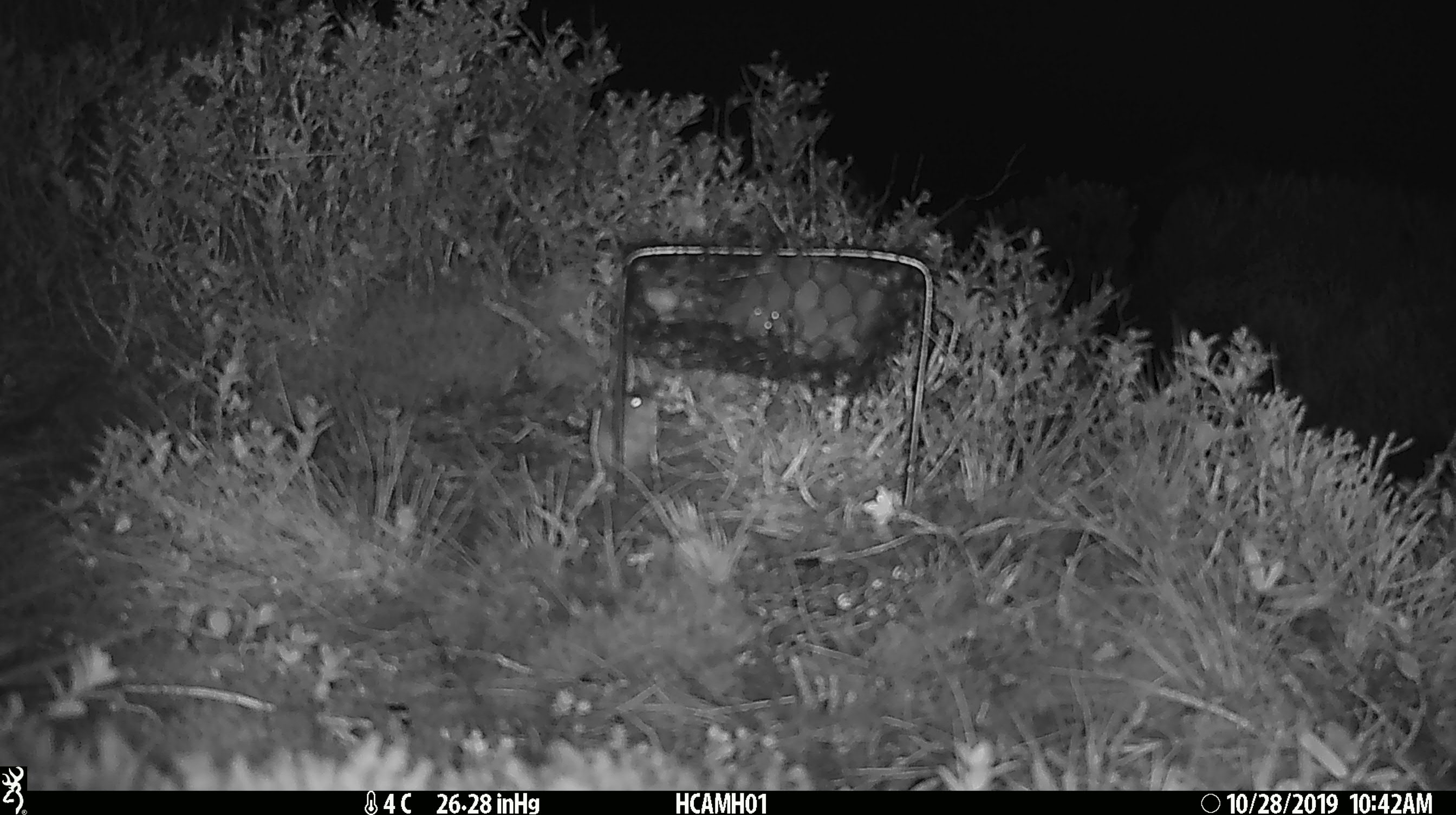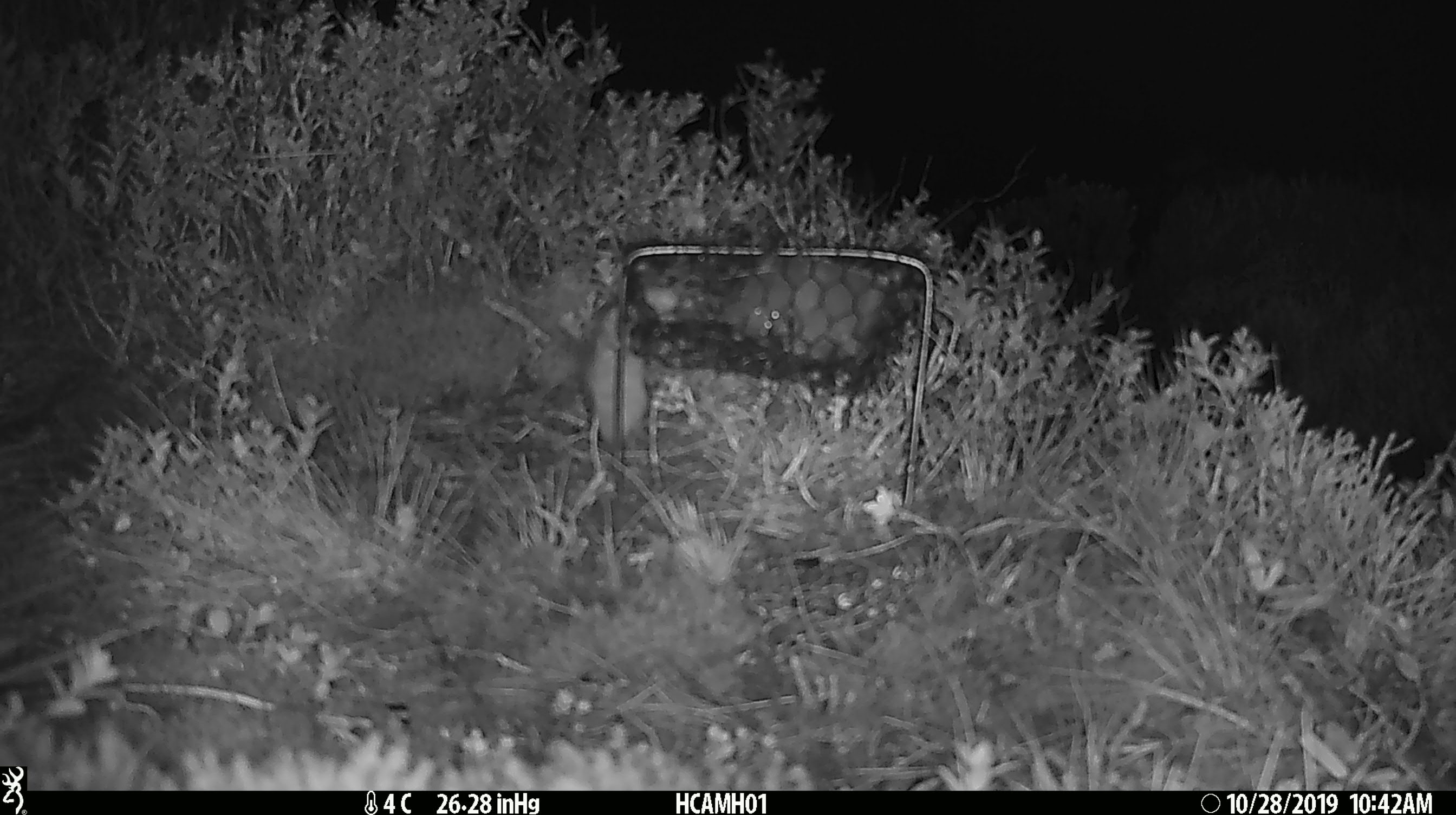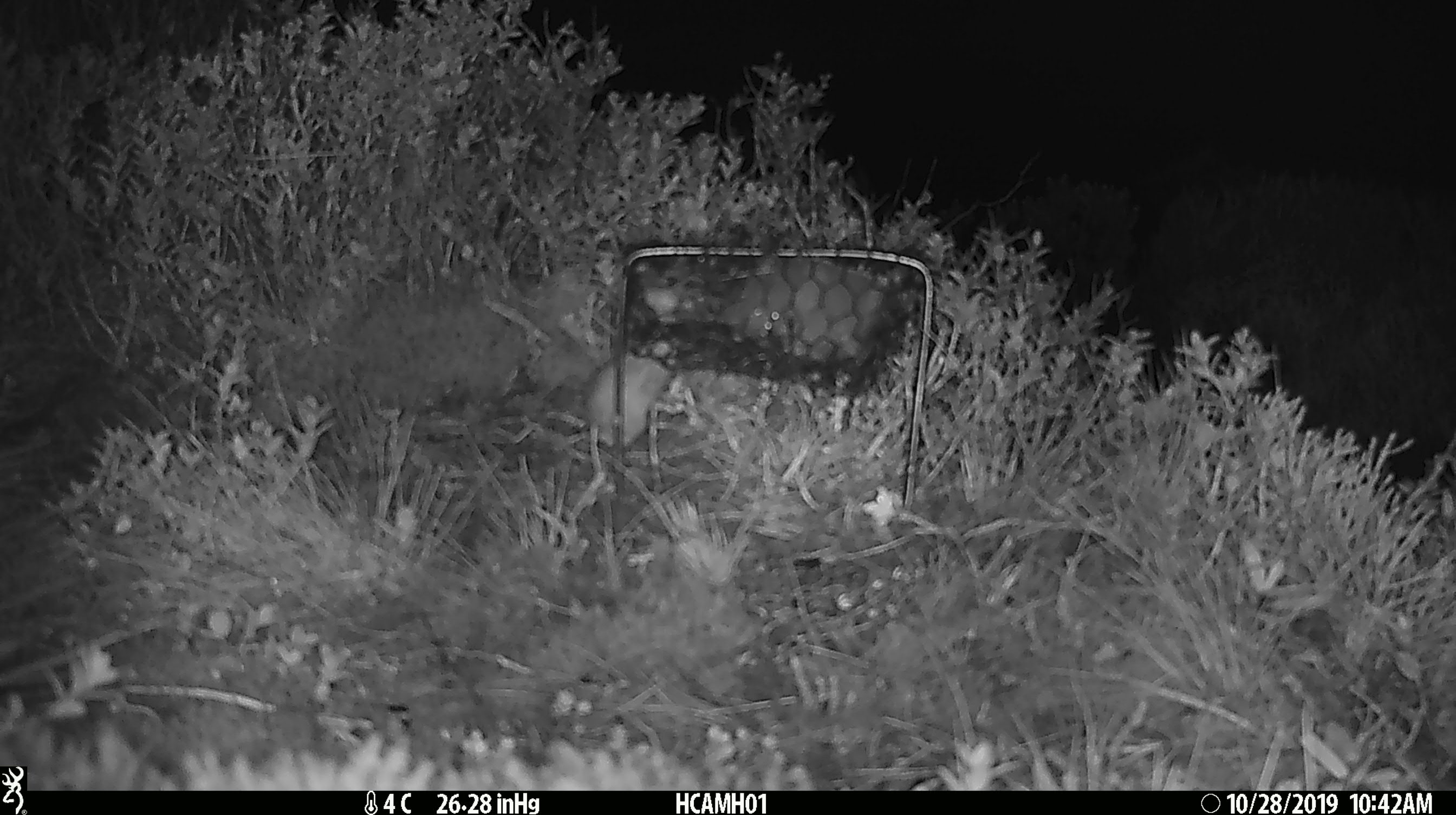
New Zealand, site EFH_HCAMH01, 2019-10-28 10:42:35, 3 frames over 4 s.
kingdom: Animalia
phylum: Chordata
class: Mammalia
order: Rodentia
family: Muridae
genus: Mus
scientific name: Mus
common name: mouse